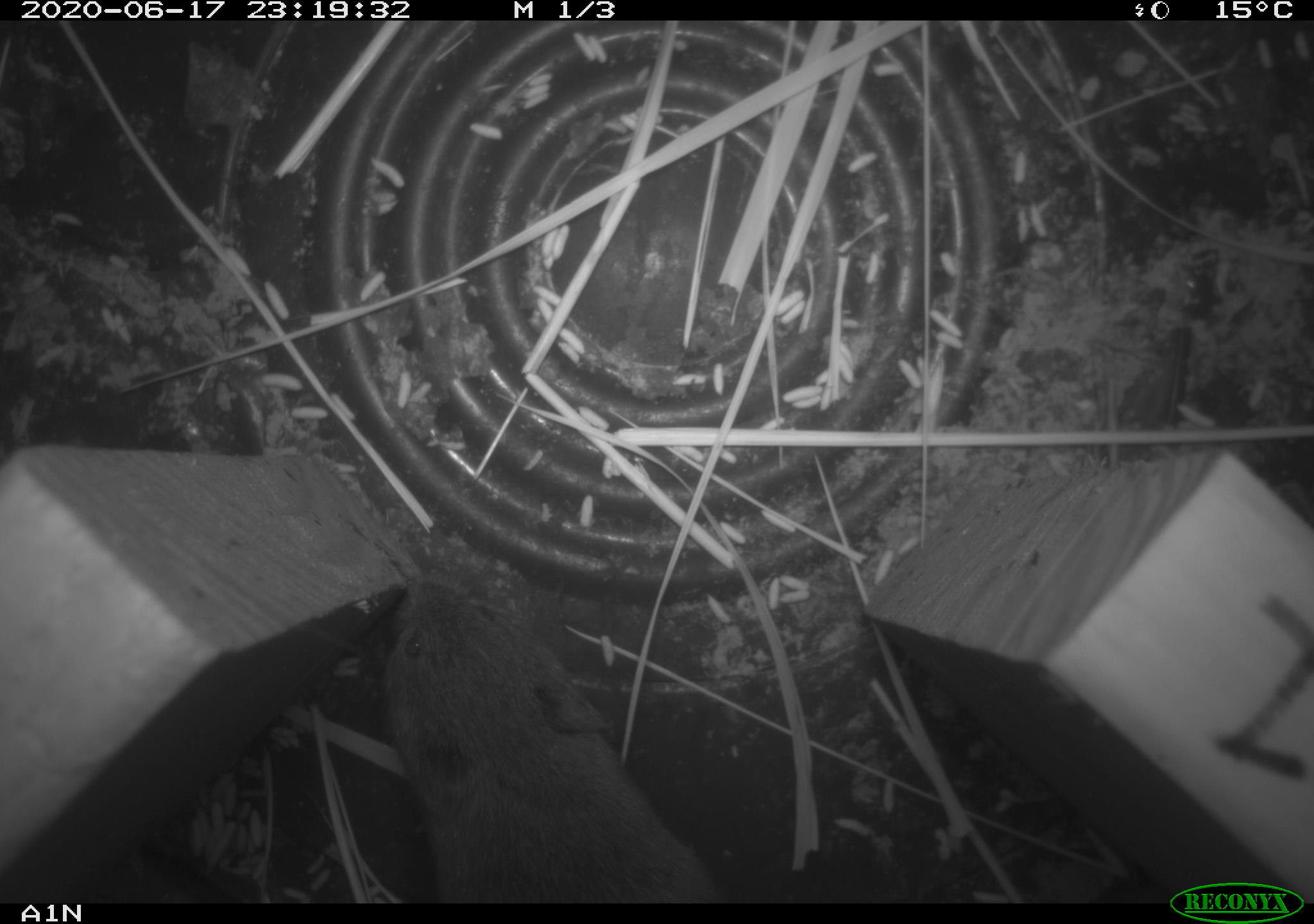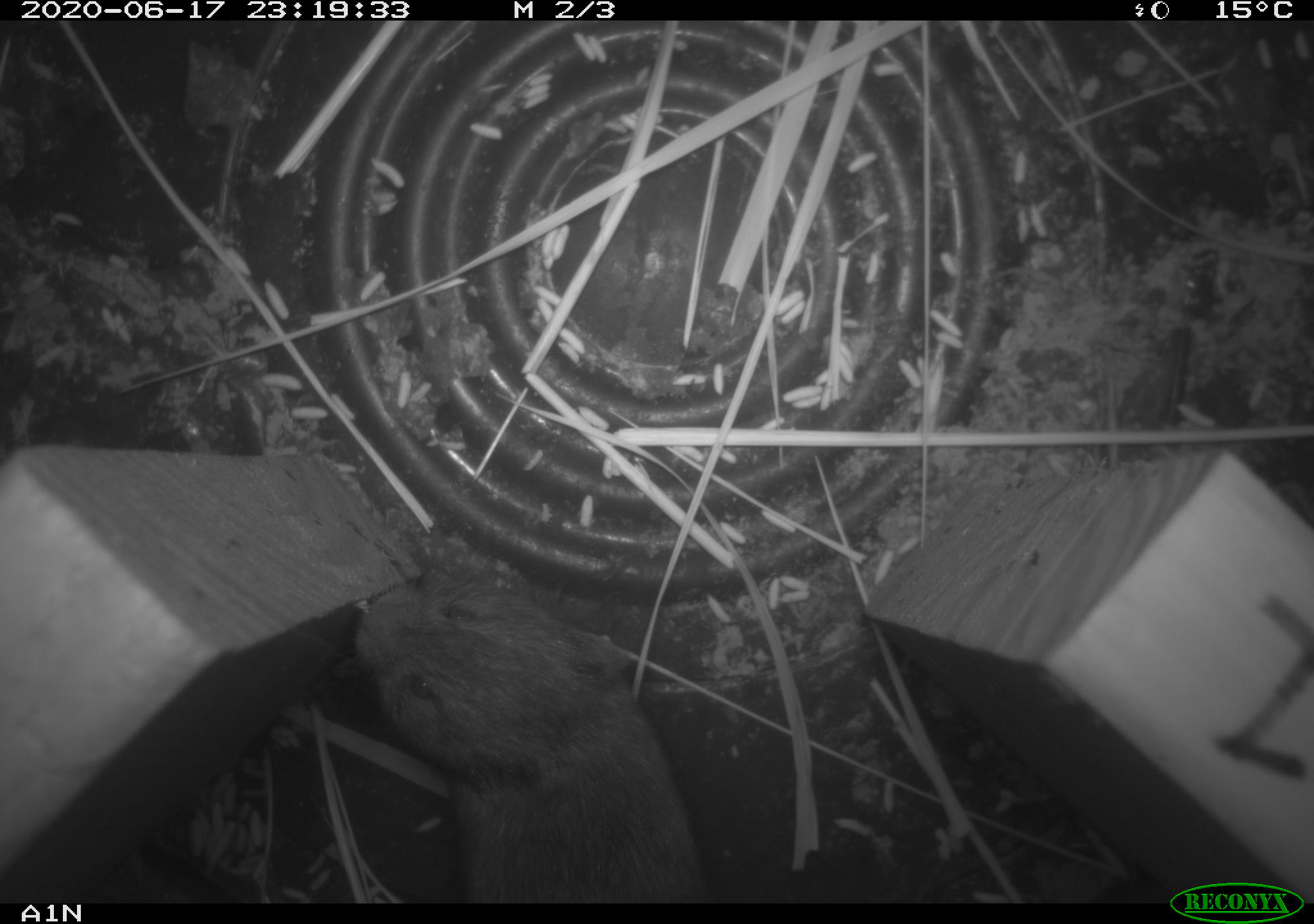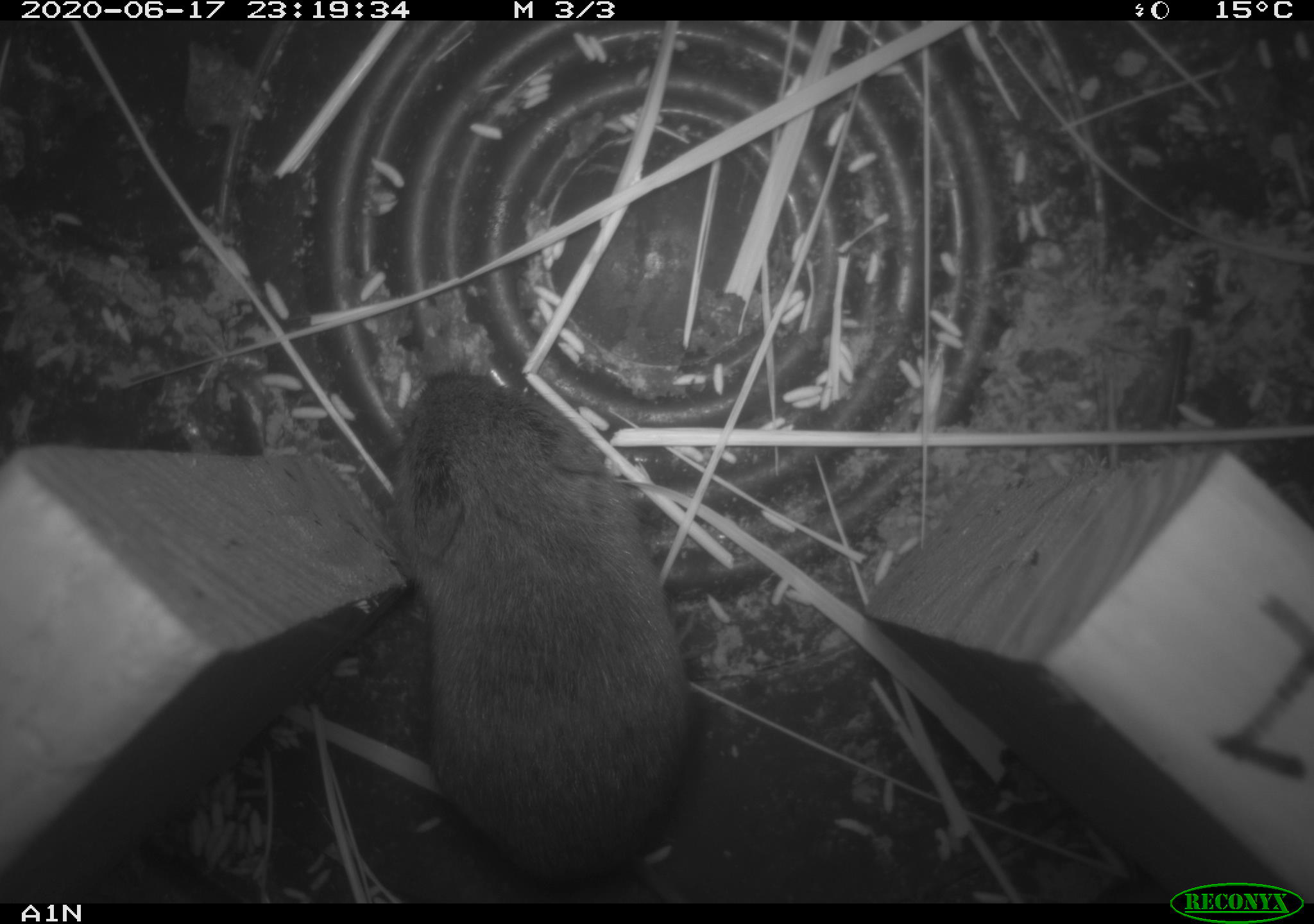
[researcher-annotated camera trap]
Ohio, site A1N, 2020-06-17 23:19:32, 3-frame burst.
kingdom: Animalia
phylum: Chordata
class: Mammalia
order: Rodentia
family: Cricetidae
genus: Microtus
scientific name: Microtus pennsylvanicus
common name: meadow vole